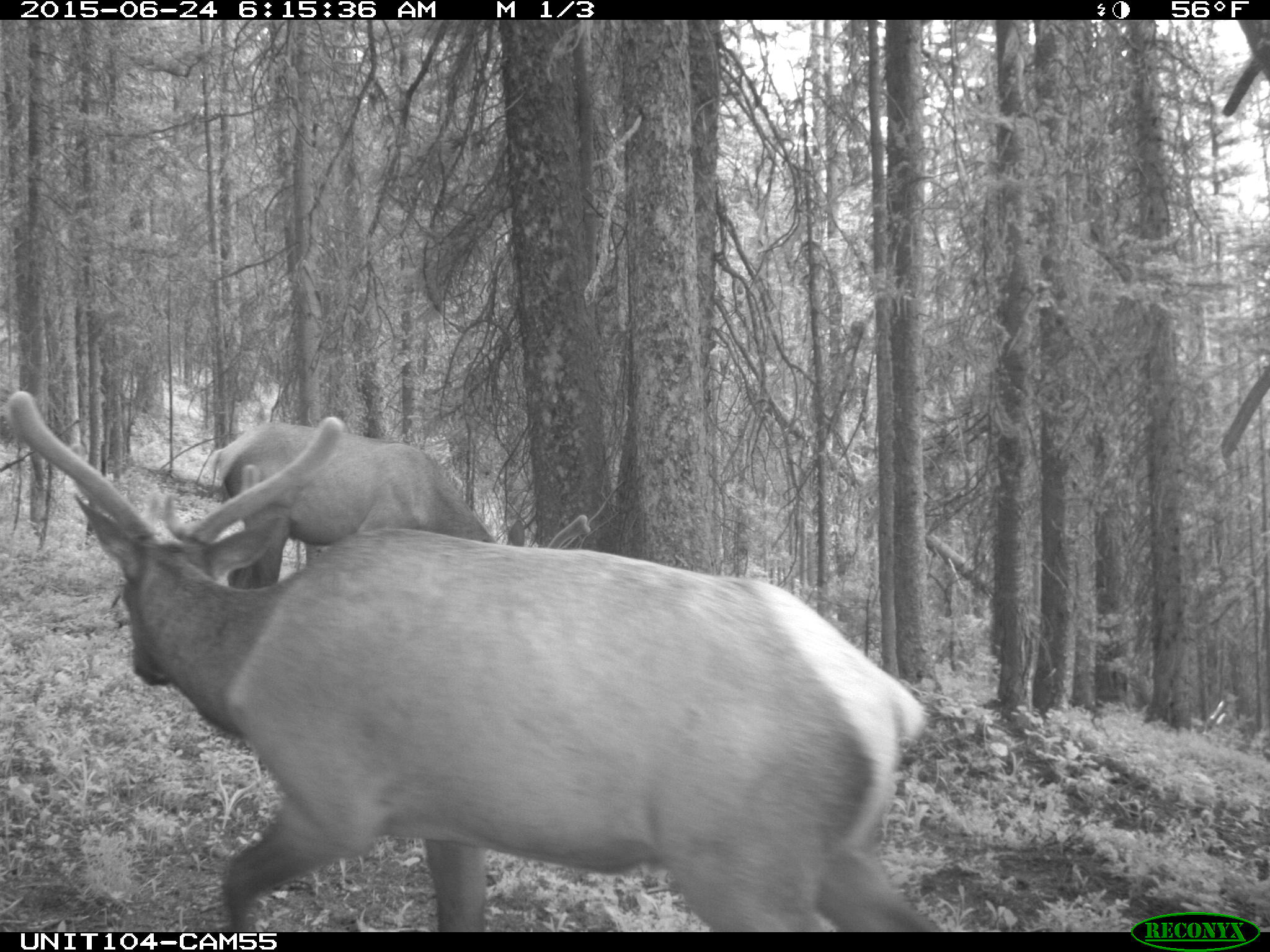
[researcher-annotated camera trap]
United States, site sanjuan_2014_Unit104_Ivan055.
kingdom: Animalia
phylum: Chordata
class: Mammalia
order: Artiodactyla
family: Cervidae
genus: Cervus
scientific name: Cervus elaphus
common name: red deer